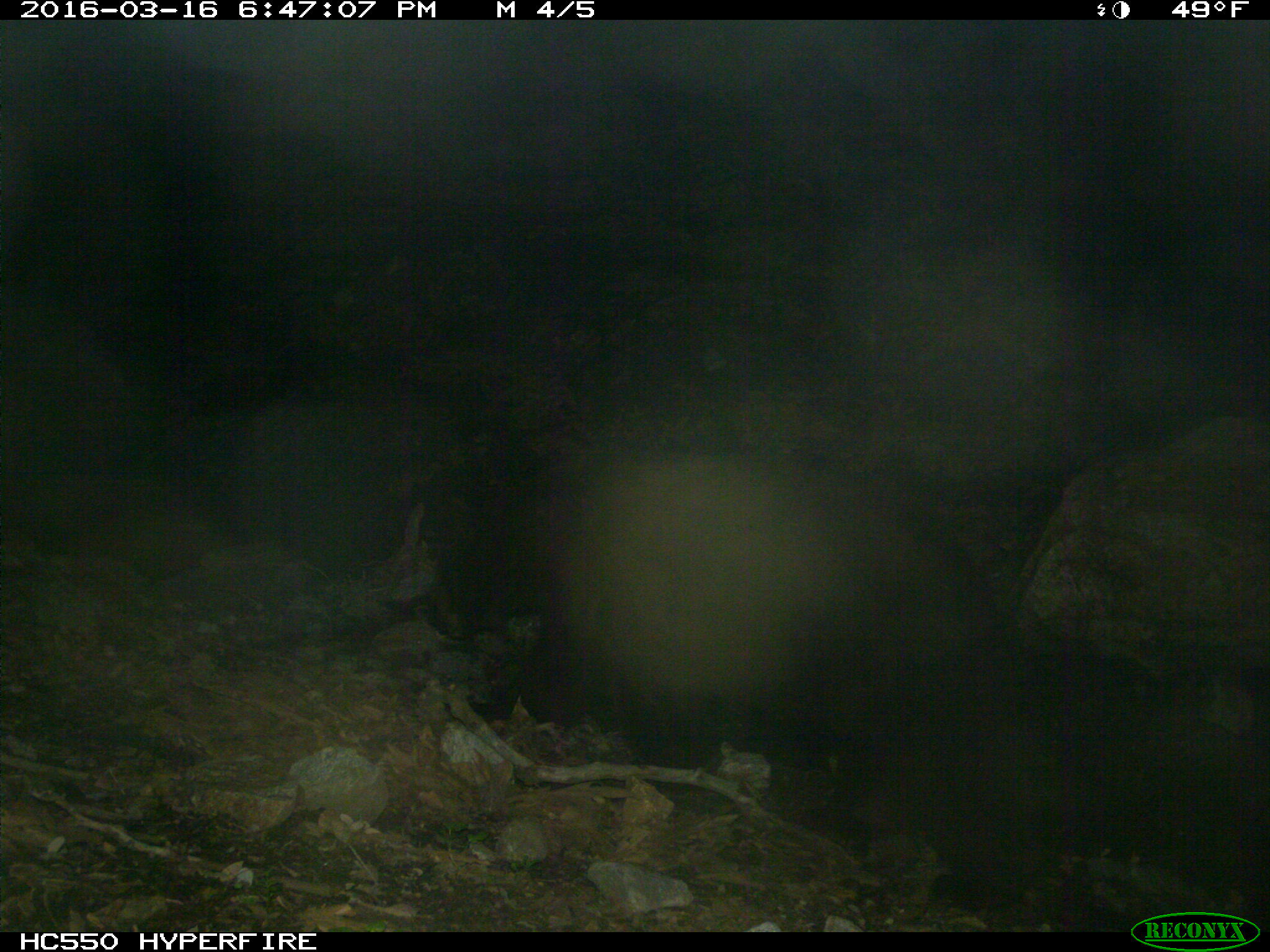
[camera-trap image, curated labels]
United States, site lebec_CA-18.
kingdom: Animalia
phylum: Chordata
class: Mammalia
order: Carnivora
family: Ursidae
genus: Ursus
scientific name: Ursus americanus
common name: american black bear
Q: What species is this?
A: Ursus americanus (american black bear).